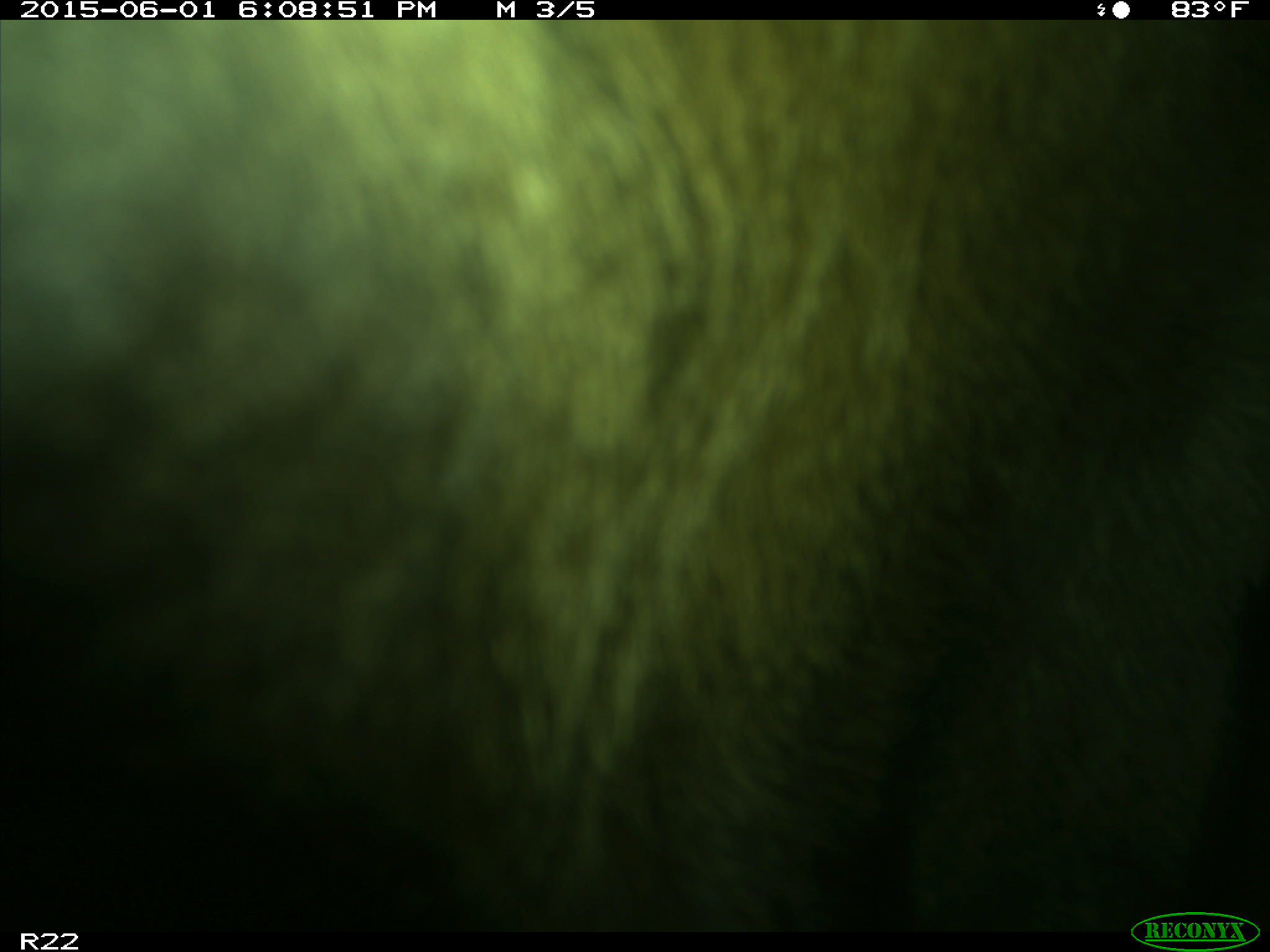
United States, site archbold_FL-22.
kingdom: Animalia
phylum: Chordata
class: Mammalia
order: Artiodactyla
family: Bovidae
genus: Bos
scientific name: Bos taurus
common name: domestic cow